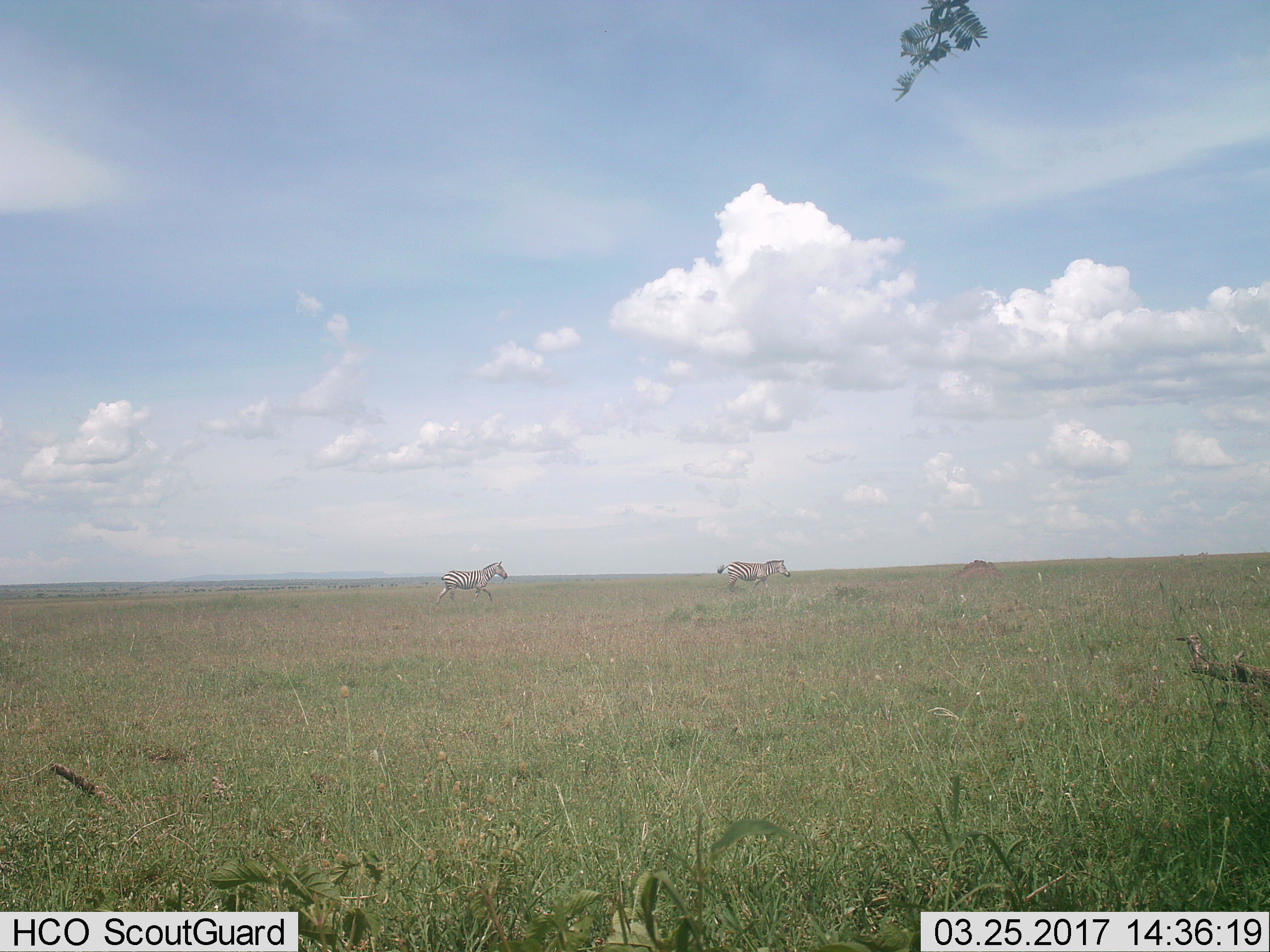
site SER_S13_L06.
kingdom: Animalia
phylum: Chordata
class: Mammalia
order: Perissodactyla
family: Equidae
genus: Equus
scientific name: Equus quagga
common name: plains zebra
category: zebraplains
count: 2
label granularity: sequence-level